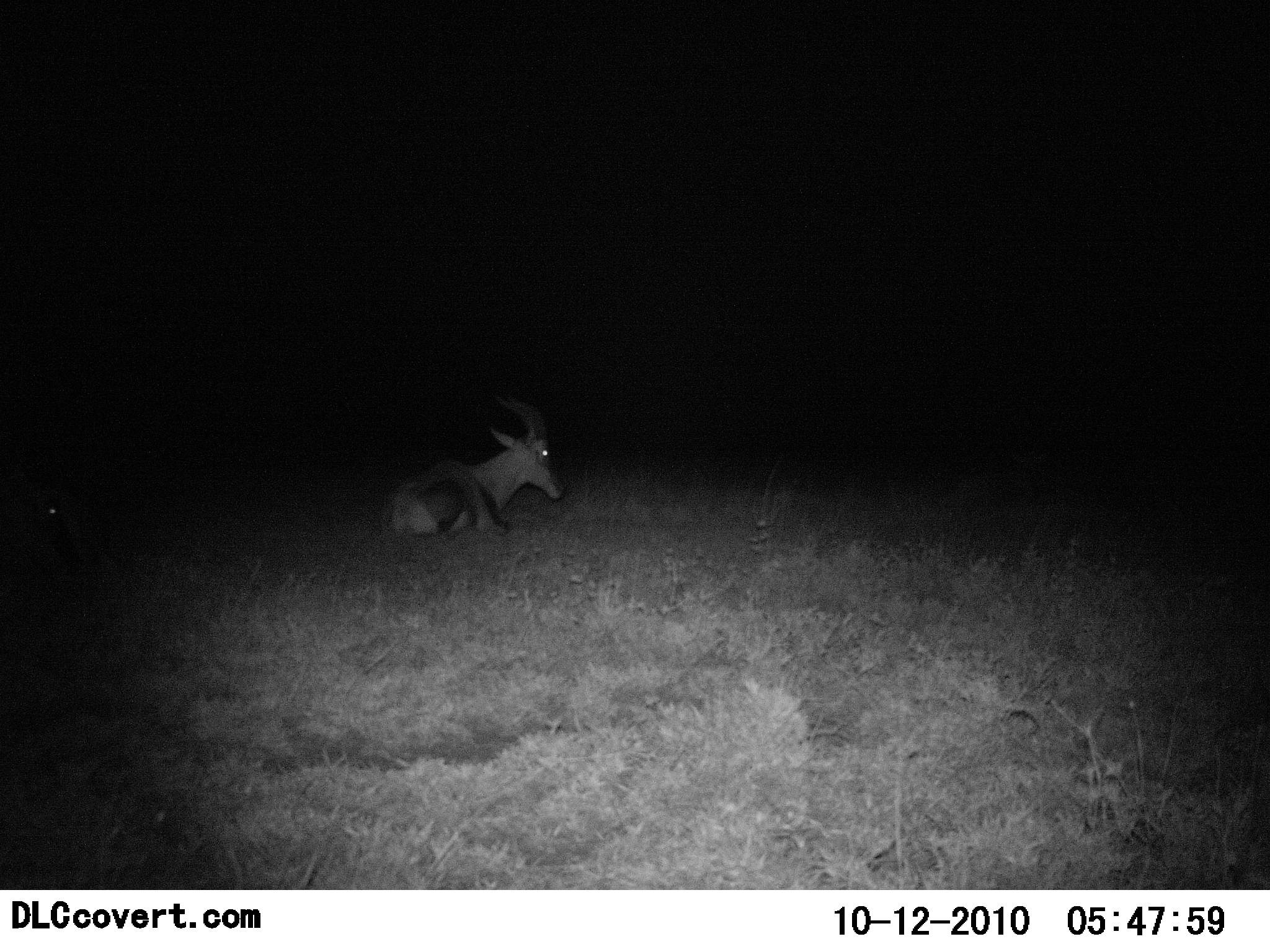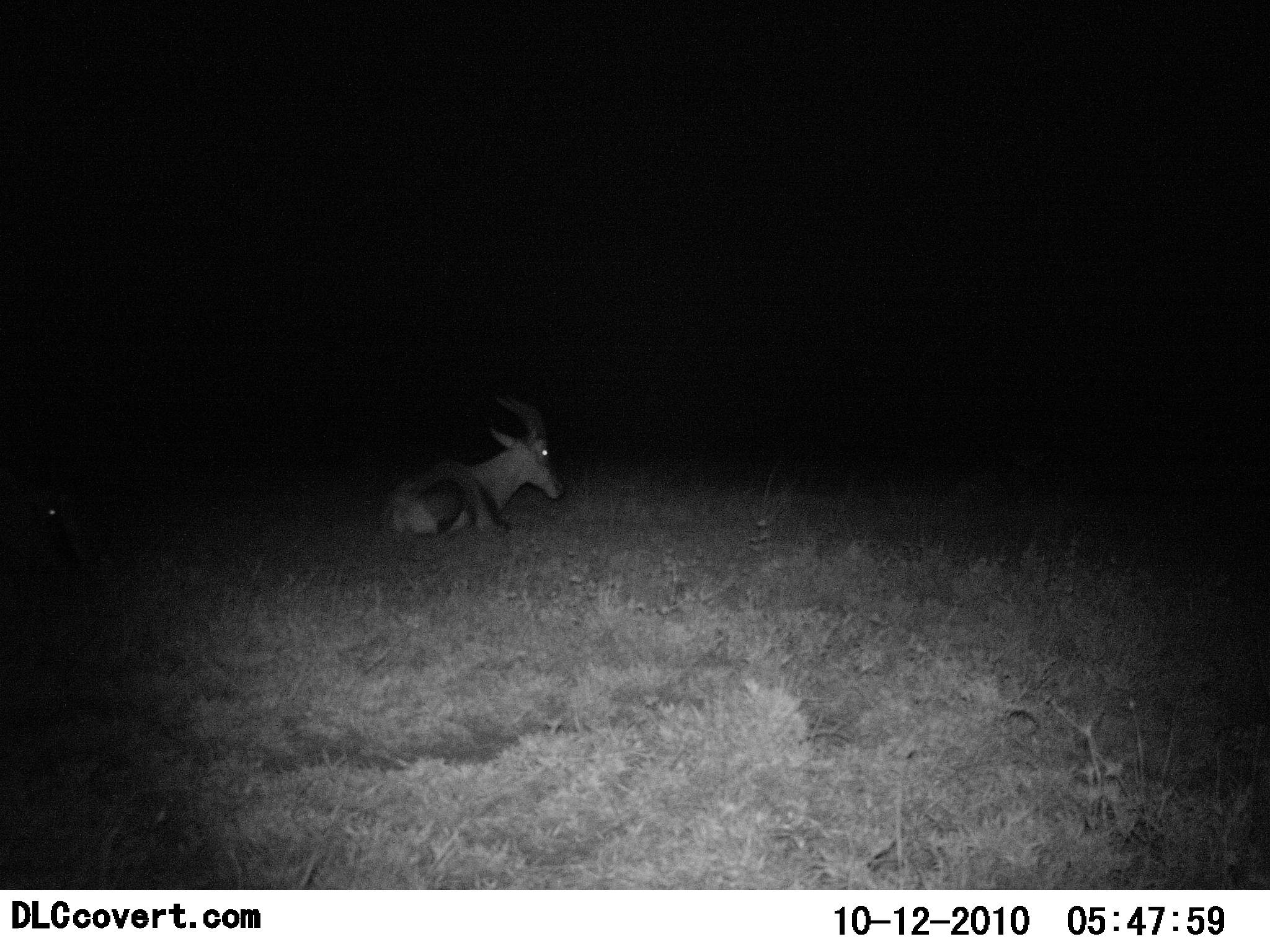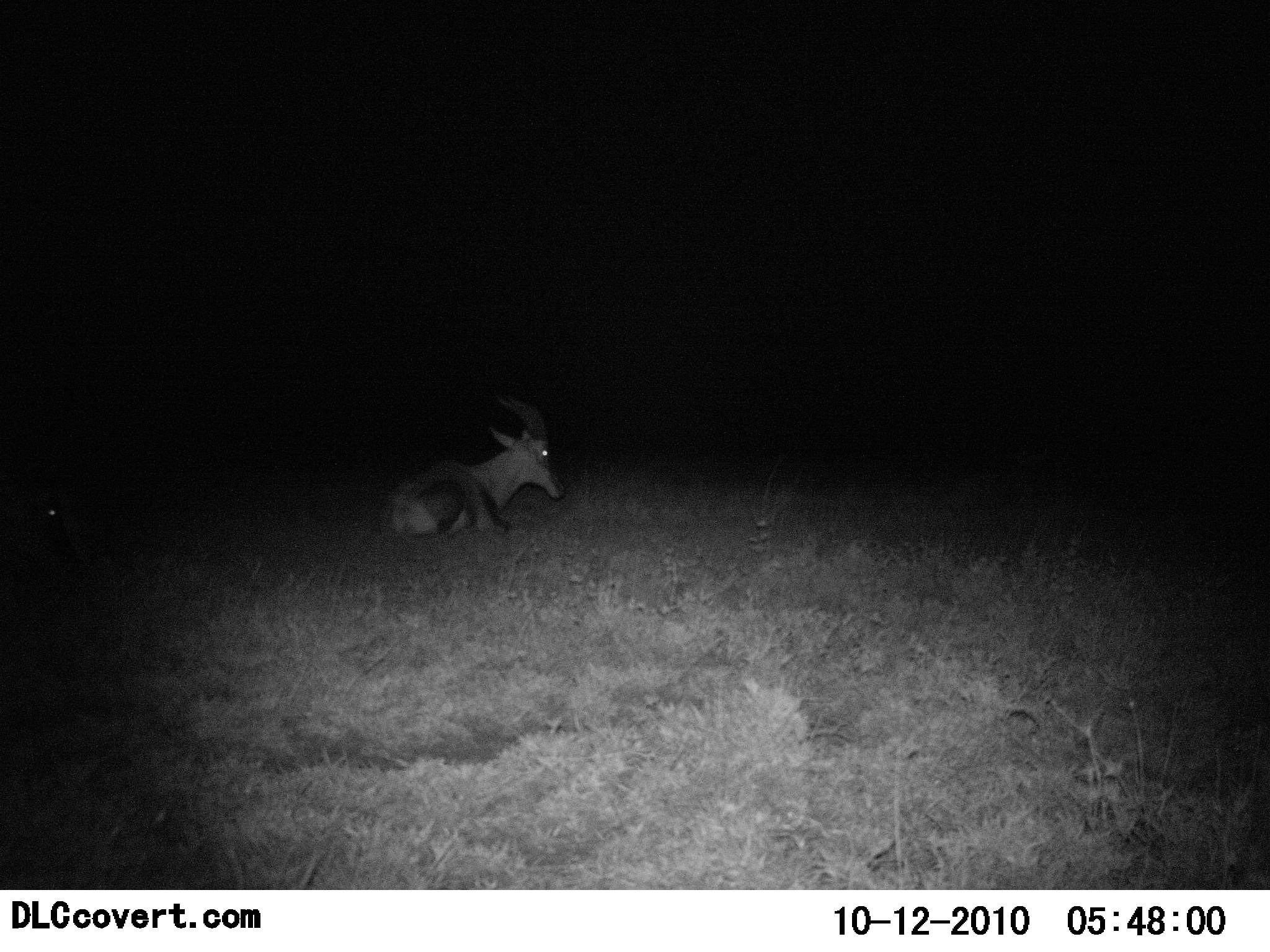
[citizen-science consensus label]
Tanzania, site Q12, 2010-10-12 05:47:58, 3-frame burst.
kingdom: Animalia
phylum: Chordata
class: Mammalia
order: Artiodactyla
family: Bovidae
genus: Damaliscus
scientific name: Damaliscus lunatus jimela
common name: topi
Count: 1.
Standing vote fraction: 0%.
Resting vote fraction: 100%.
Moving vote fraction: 0%.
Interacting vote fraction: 0%.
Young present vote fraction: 0%.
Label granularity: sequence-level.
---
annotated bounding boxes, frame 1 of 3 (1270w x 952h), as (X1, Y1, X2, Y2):
animal: (382, 392, 569, 541); (1, 436, 113, 578)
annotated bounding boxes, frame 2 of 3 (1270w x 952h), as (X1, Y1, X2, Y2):
animal: (376, 394, 568, 540); (0, 454, 109, 589)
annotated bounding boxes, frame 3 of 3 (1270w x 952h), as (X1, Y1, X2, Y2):
animal: (376, 395, 567, 539); (1, 466, 113, 575)